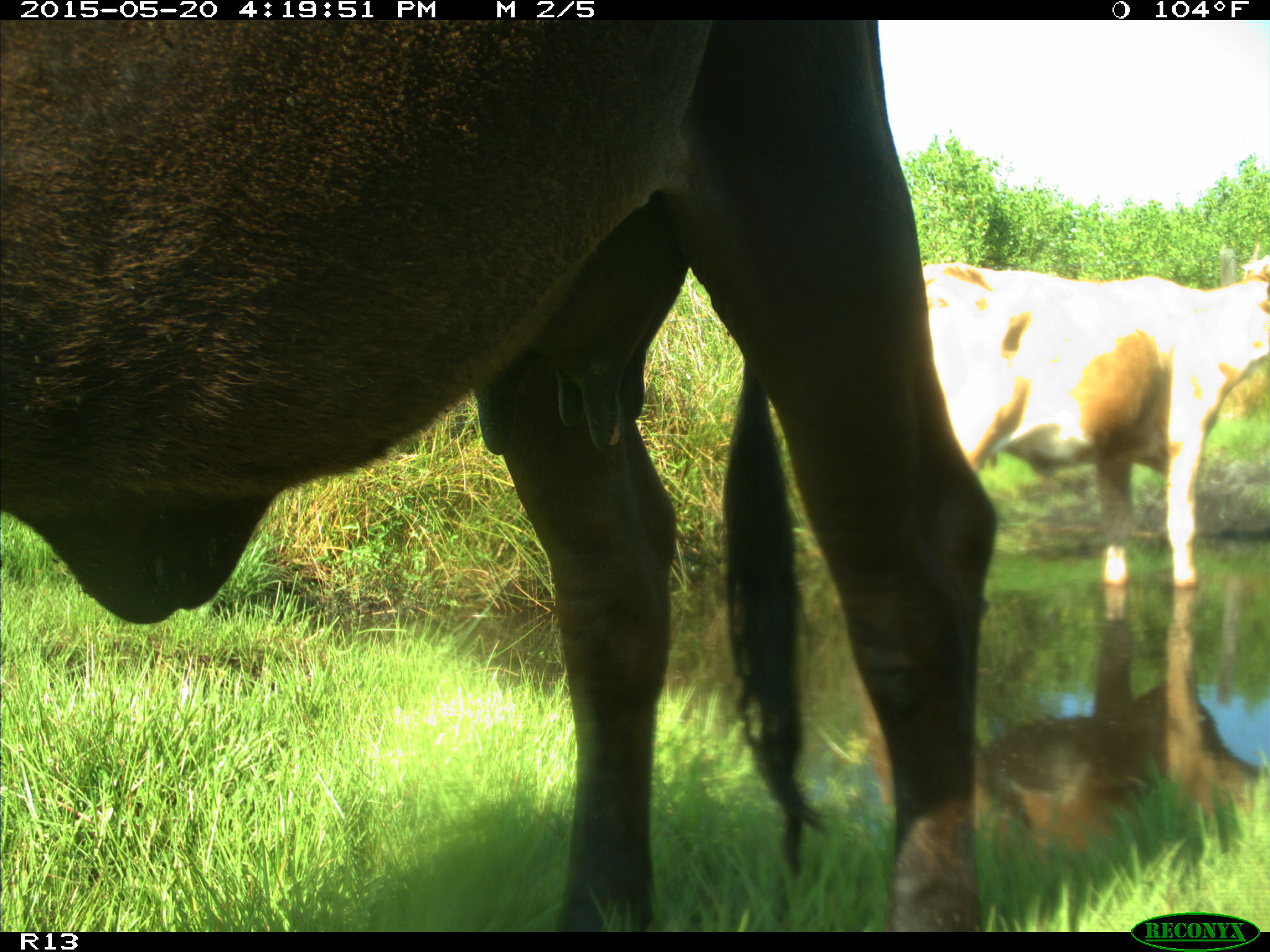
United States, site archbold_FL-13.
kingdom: Animalia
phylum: Chordata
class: Mammalia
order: Artiodactyla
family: Bovidae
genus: Bos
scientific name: Bos taurus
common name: domestic cow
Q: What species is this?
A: Bos taurus (domestic cow).